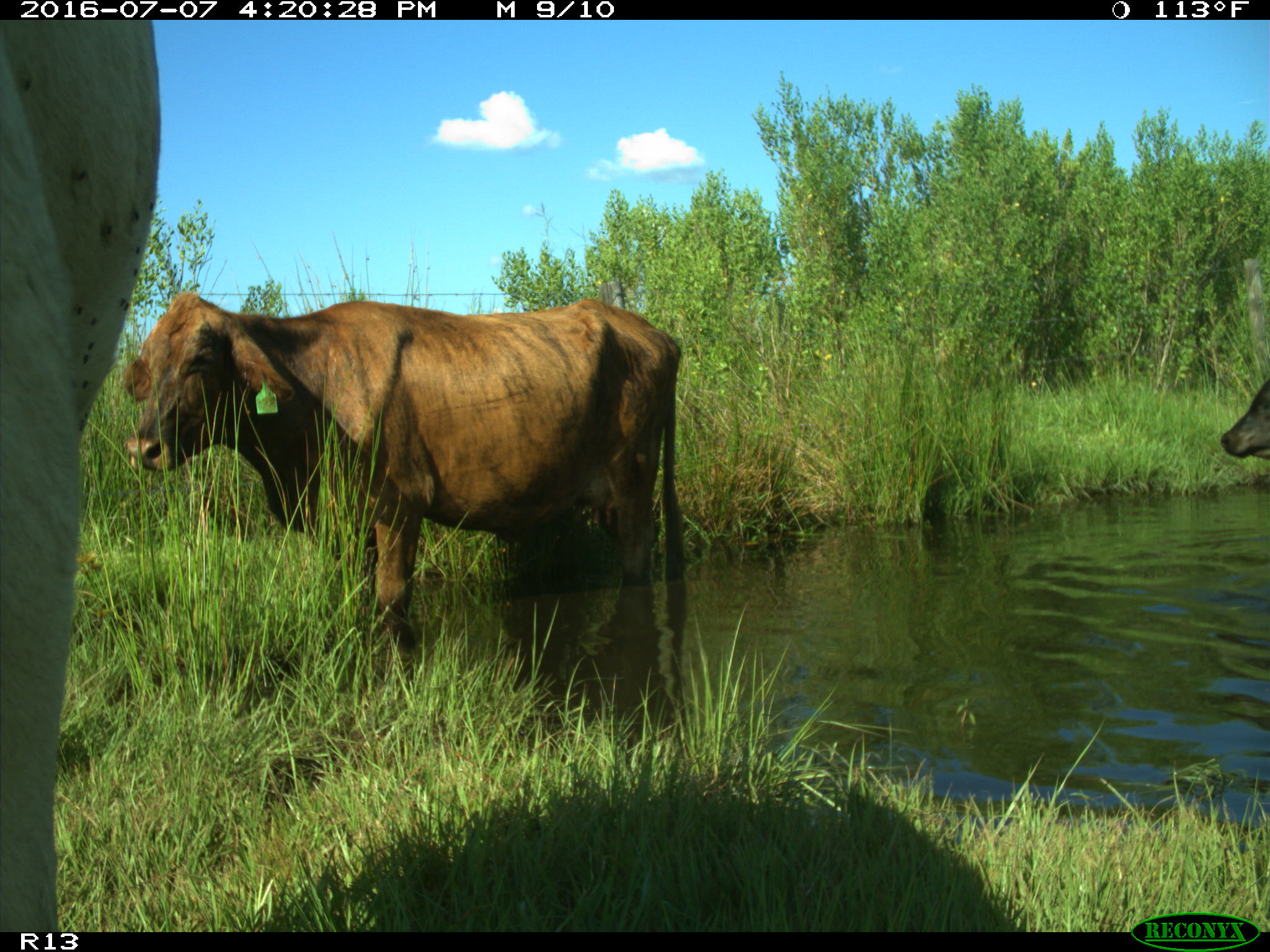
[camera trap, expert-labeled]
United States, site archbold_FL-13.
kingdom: Animalia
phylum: Chordata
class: Mammalia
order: Artiodactyla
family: Bovidae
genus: Bos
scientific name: Bos taurus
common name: domestic cow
Bos taurus (domestic cow).